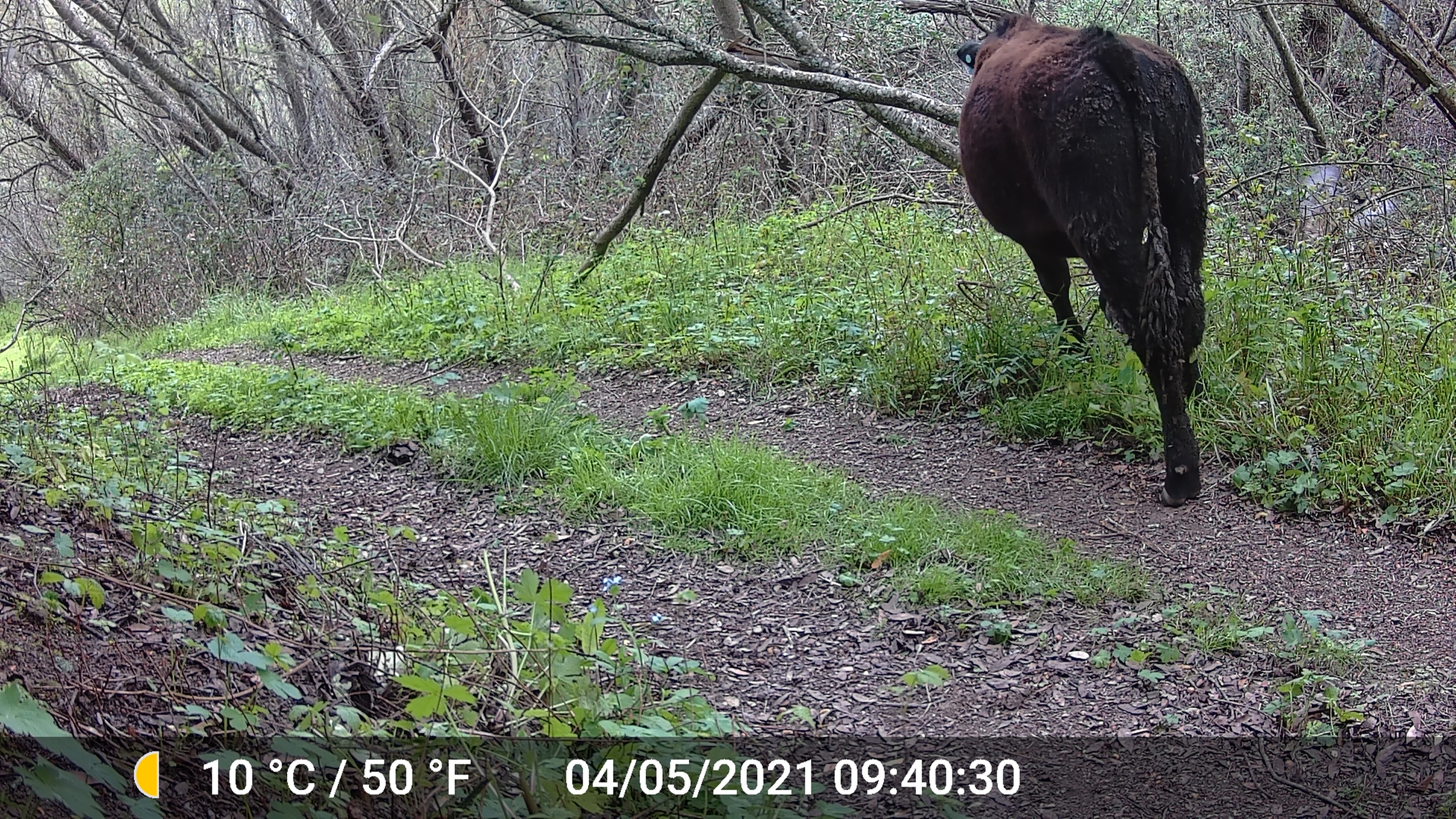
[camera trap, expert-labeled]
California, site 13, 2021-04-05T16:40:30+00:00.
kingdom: Animalia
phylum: Chordata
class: Mammalia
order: Artiodactyla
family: Bovidae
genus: Bos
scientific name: Bos taurus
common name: domestic cattle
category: cattle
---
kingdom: Animalia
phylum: Chordata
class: Aves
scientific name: Aves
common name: bird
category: unknown bird